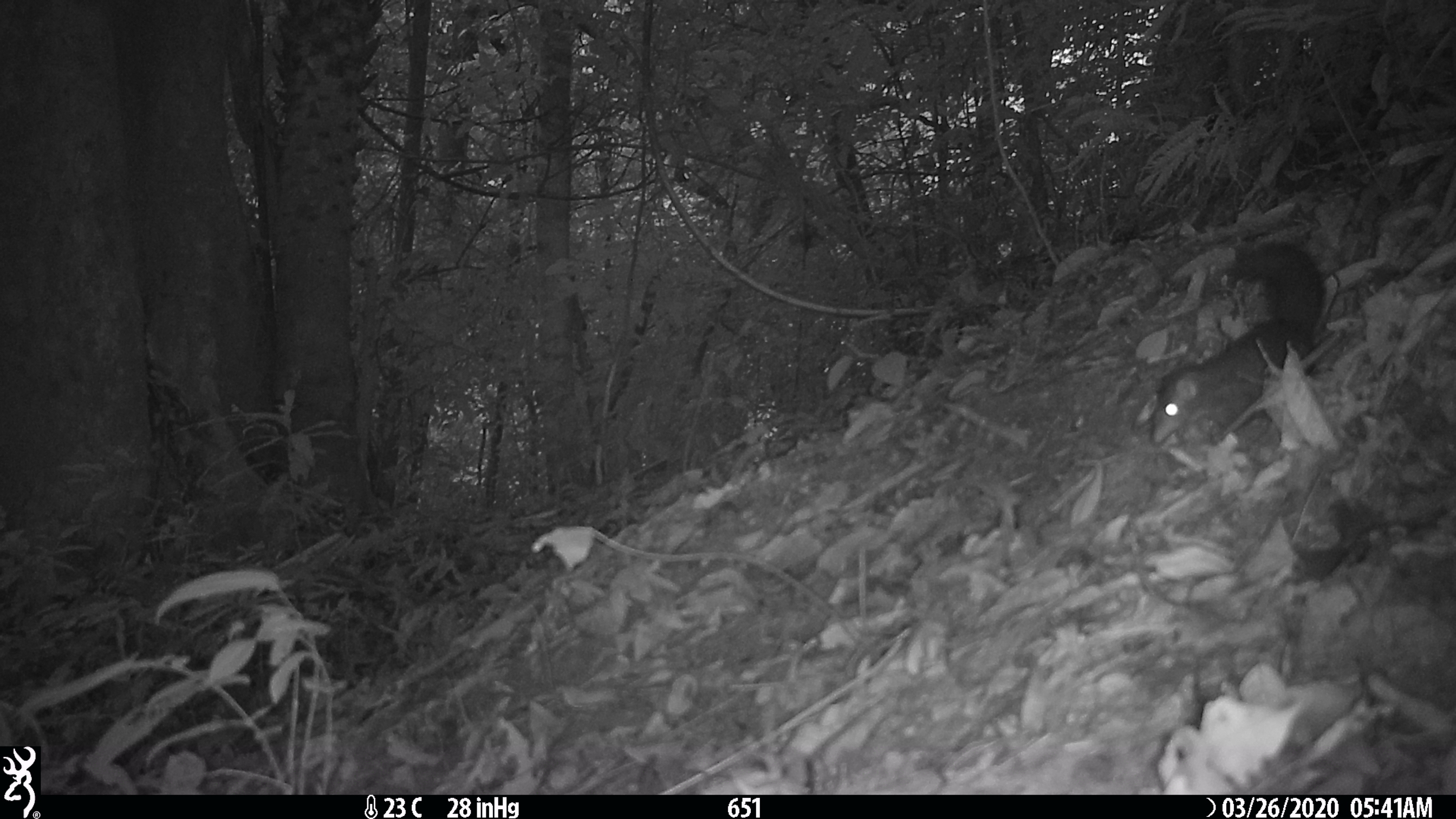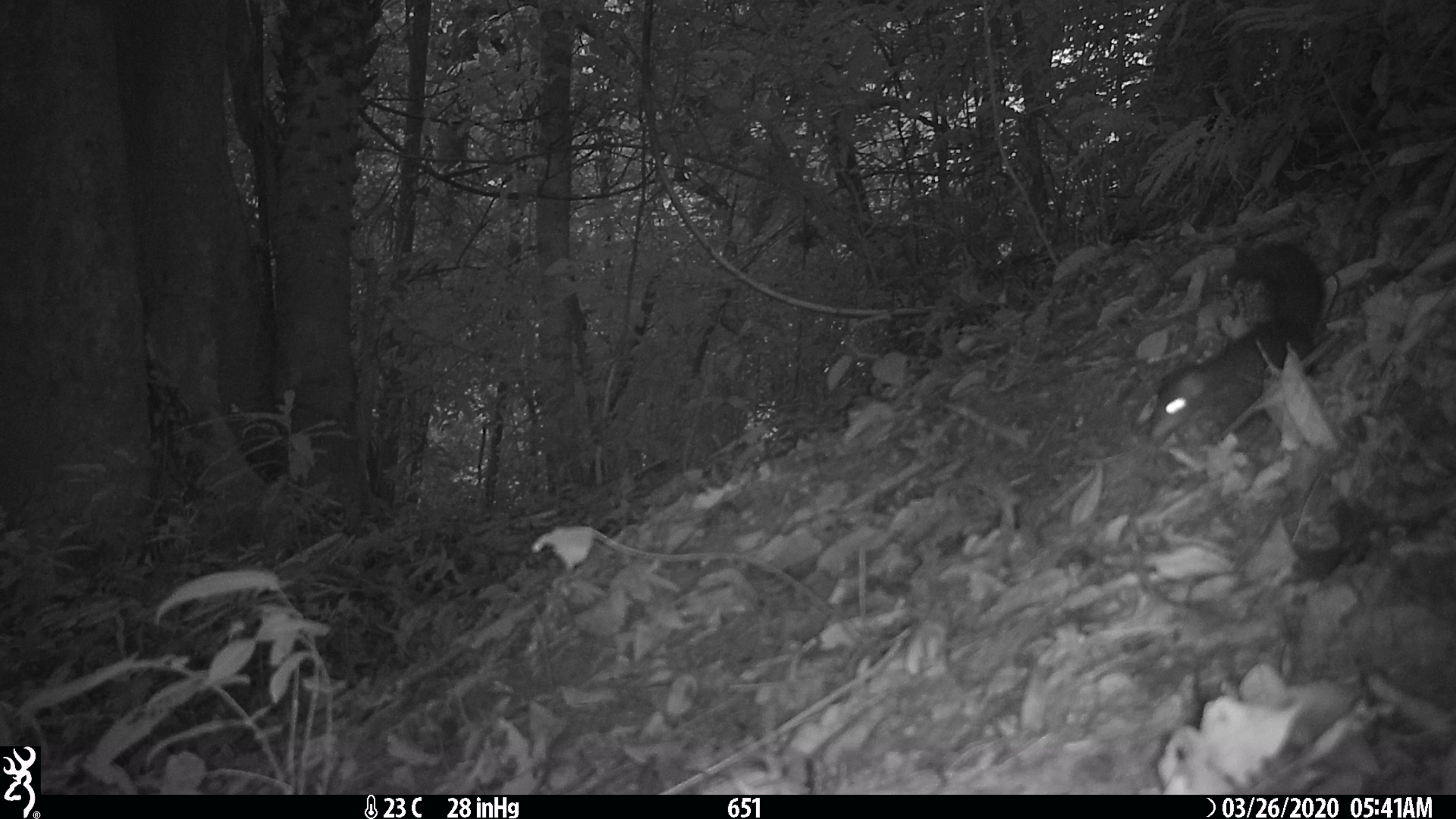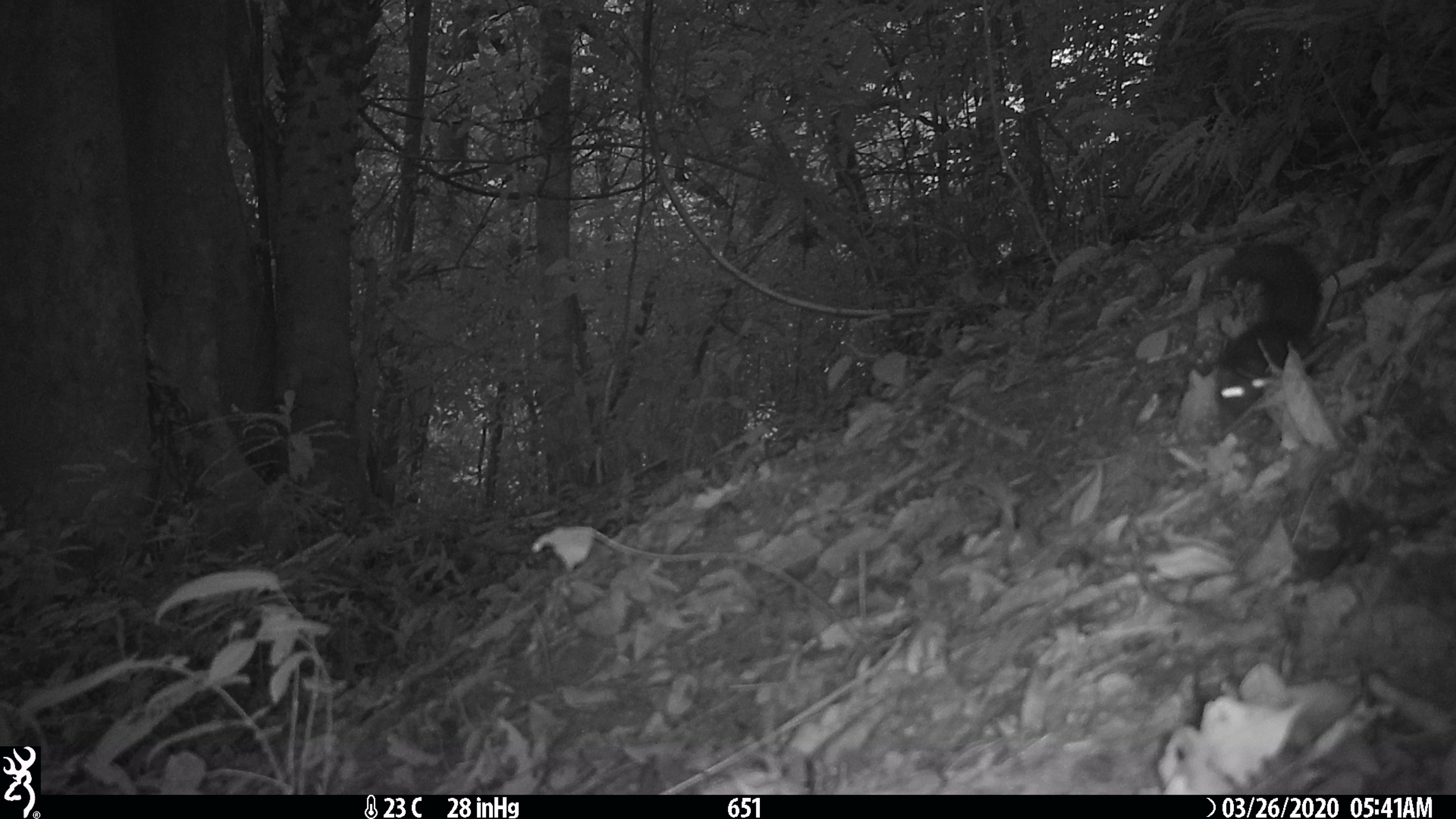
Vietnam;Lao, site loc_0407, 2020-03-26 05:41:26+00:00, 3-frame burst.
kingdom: Animalia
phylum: Chordata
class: Mammalia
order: Rodentia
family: Sciuridae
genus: Dremomys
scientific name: Dremomys rufigenis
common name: red-cheeked squirrel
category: red cheeked squirrel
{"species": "red cheeked squirrel (red-cheeked squirrel) (Dremomys rufigenis)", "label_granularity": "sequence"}